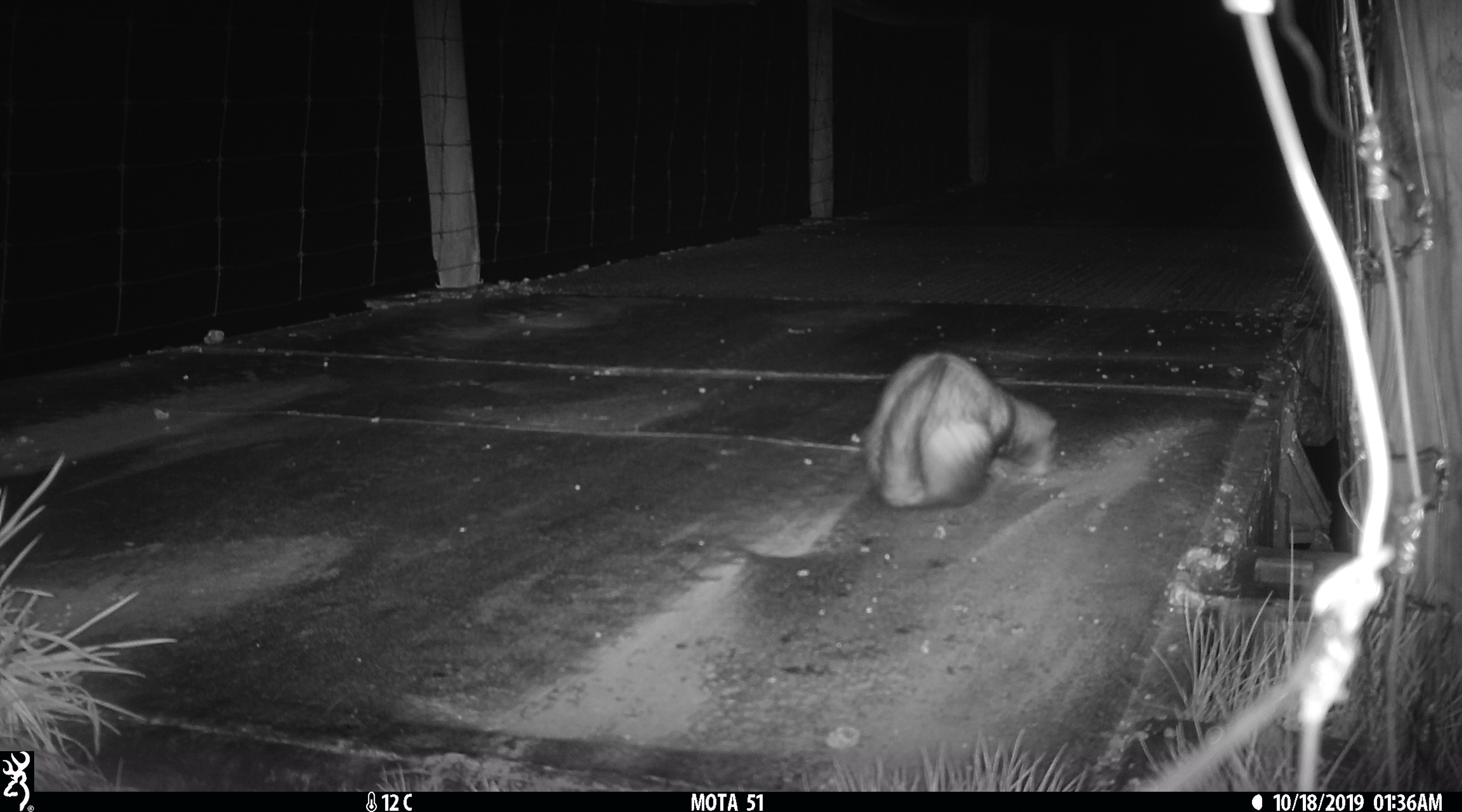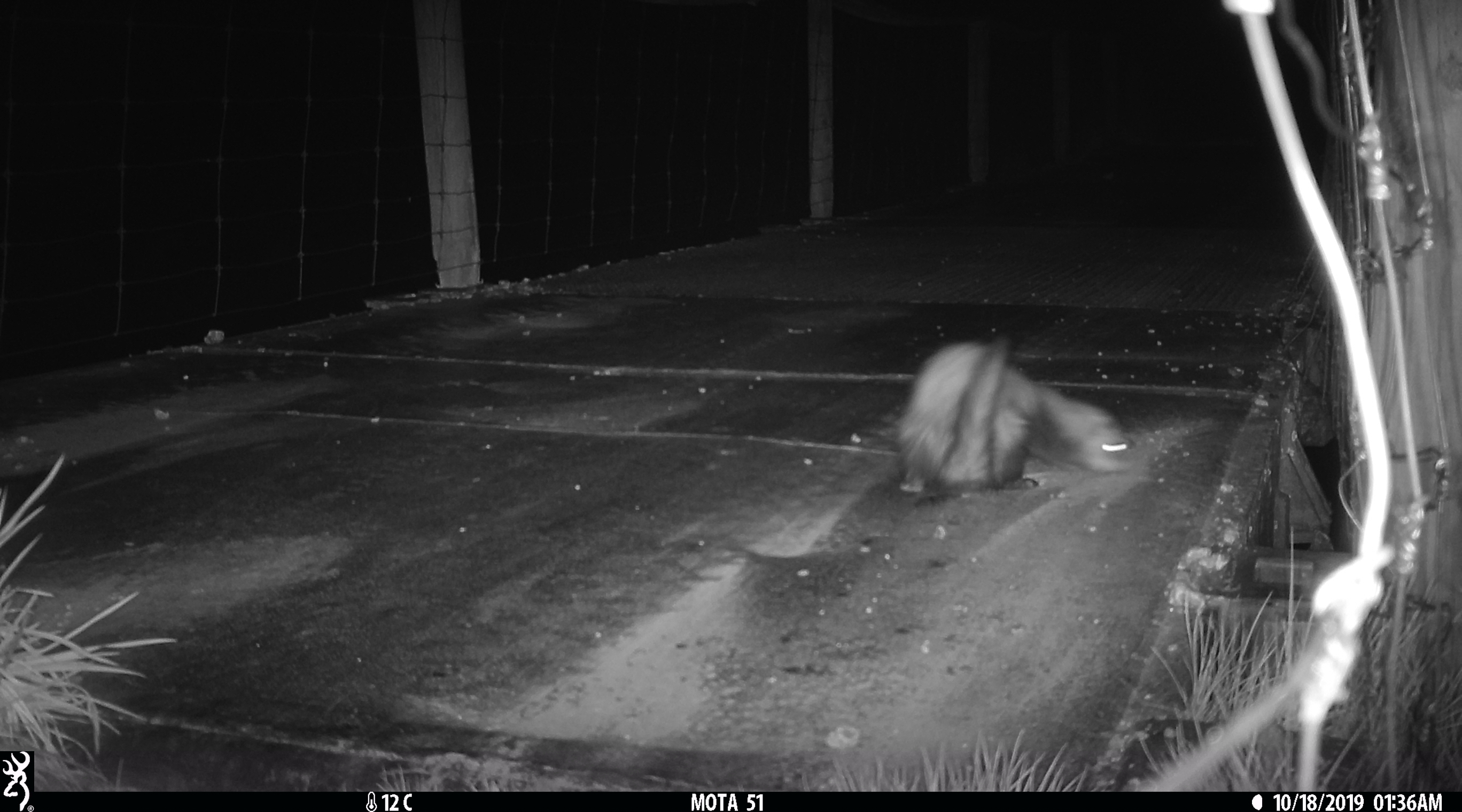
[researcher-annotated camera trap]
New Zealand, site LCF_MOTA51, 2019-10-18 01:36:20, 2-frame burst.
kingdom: Animalia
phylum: Chordata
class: Mammalia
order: Carnivora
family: Mustelidae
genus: Mustela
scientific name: Mustela furo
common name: ferret